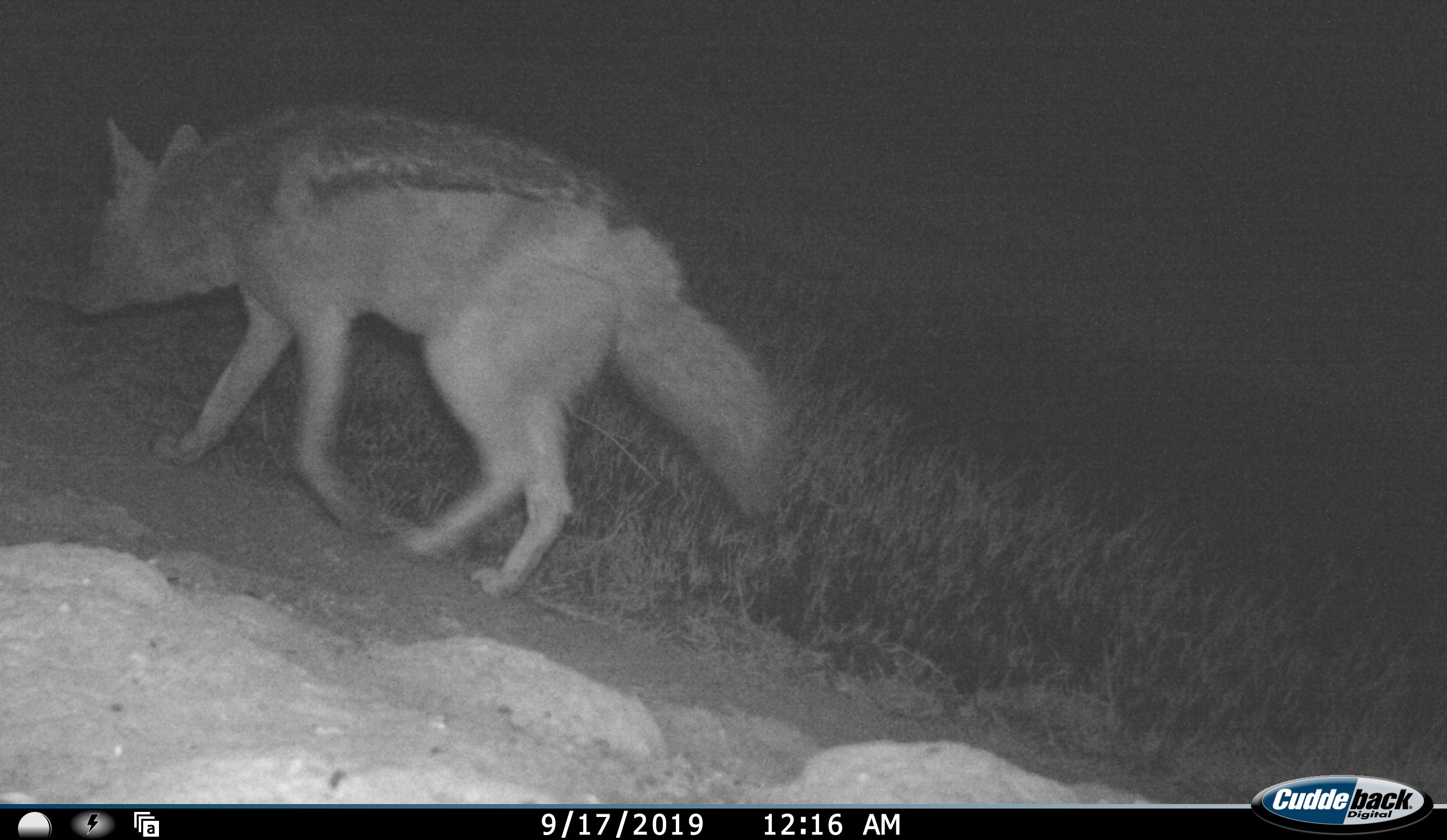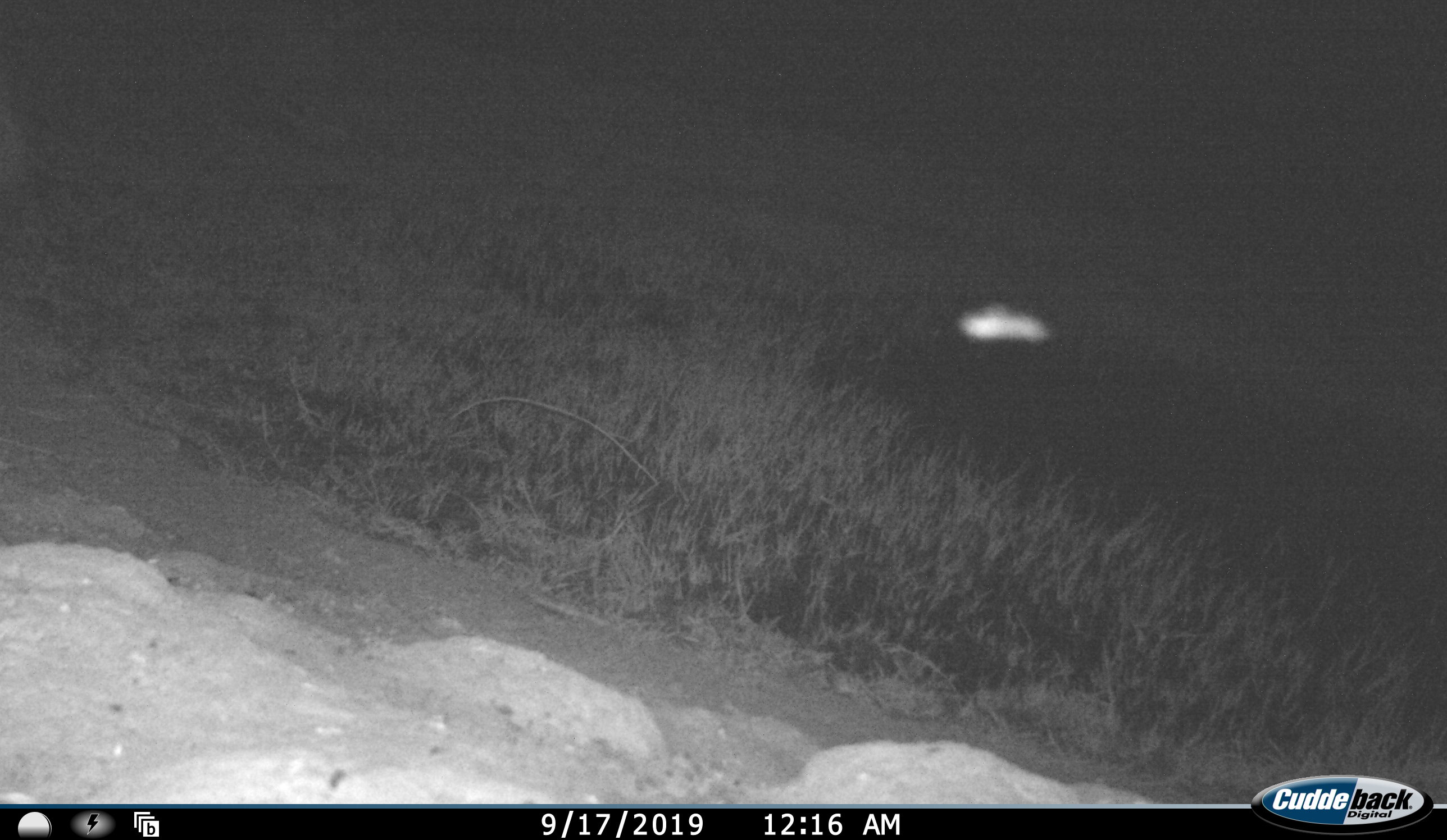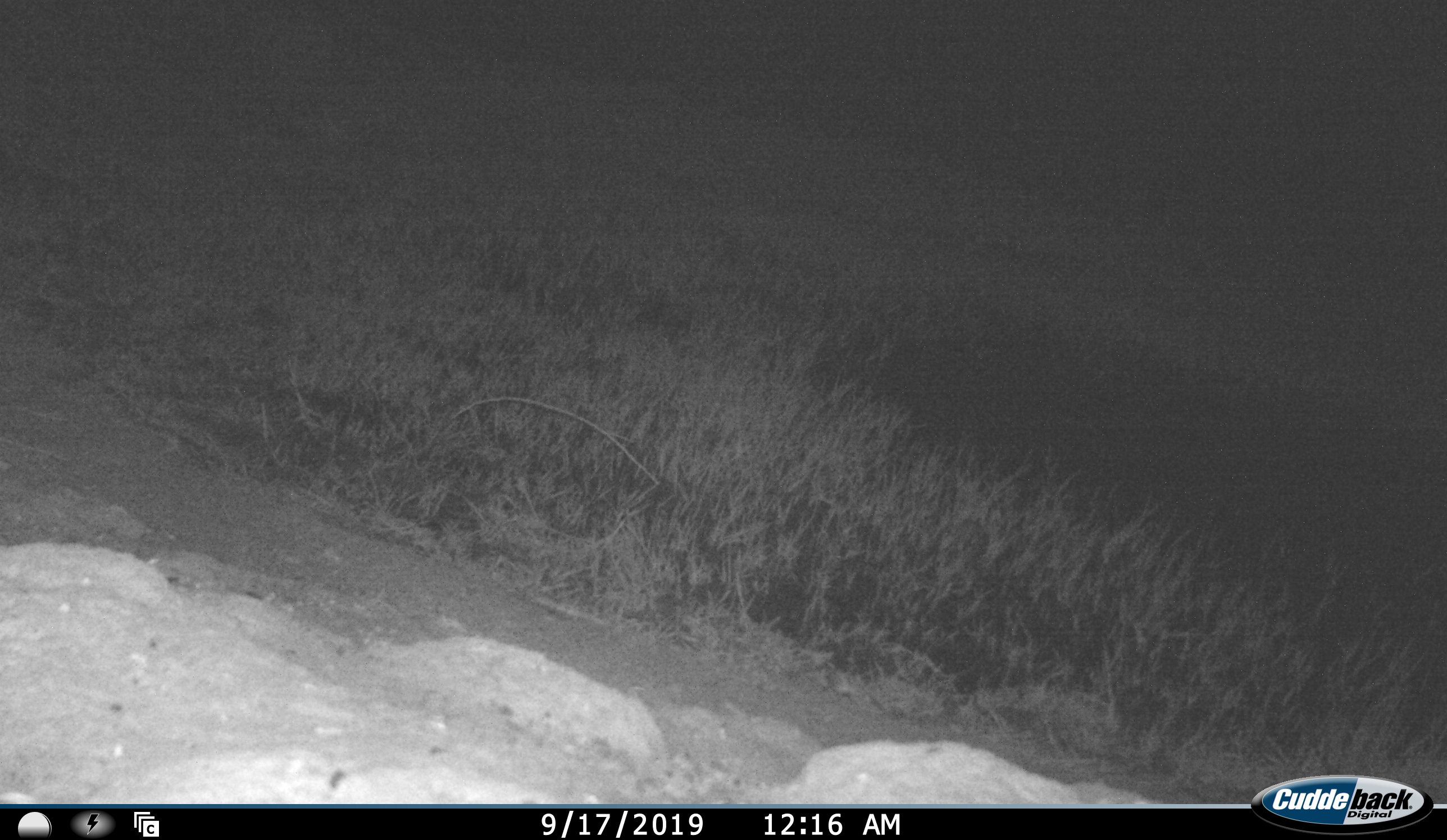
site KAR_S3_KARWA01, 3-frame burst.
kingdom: Animalia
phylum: Chordata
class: Mammalia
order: Carnivora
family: Canidae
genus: Lupulella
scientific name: Lupulella mesomelas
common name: black-backed jackal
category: jackalblackbacked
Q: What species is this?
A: Jackalblackbacked (black-backed jackal) (Lupulella mesomelas).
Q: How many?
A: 1.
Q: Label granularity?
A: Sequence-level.